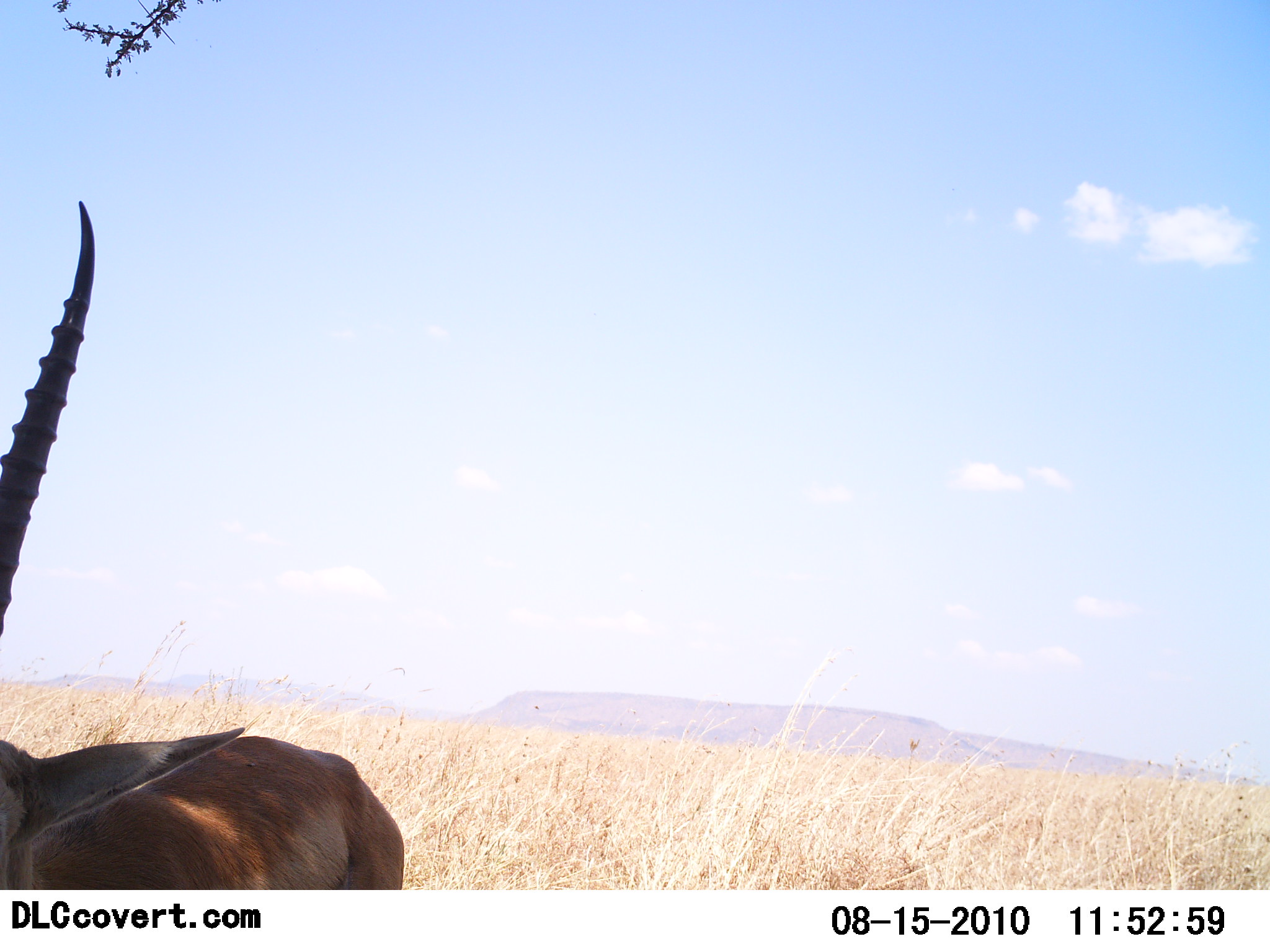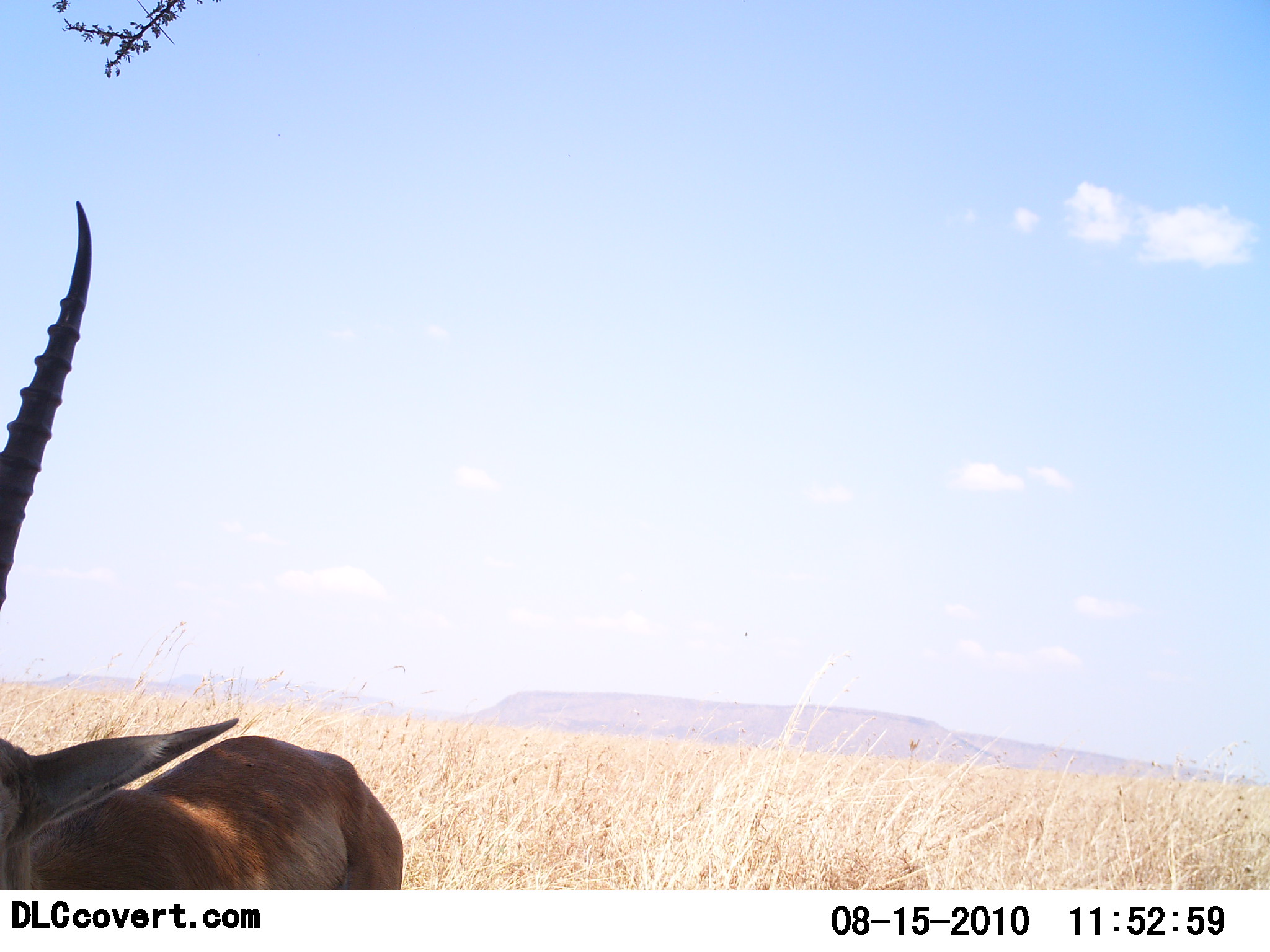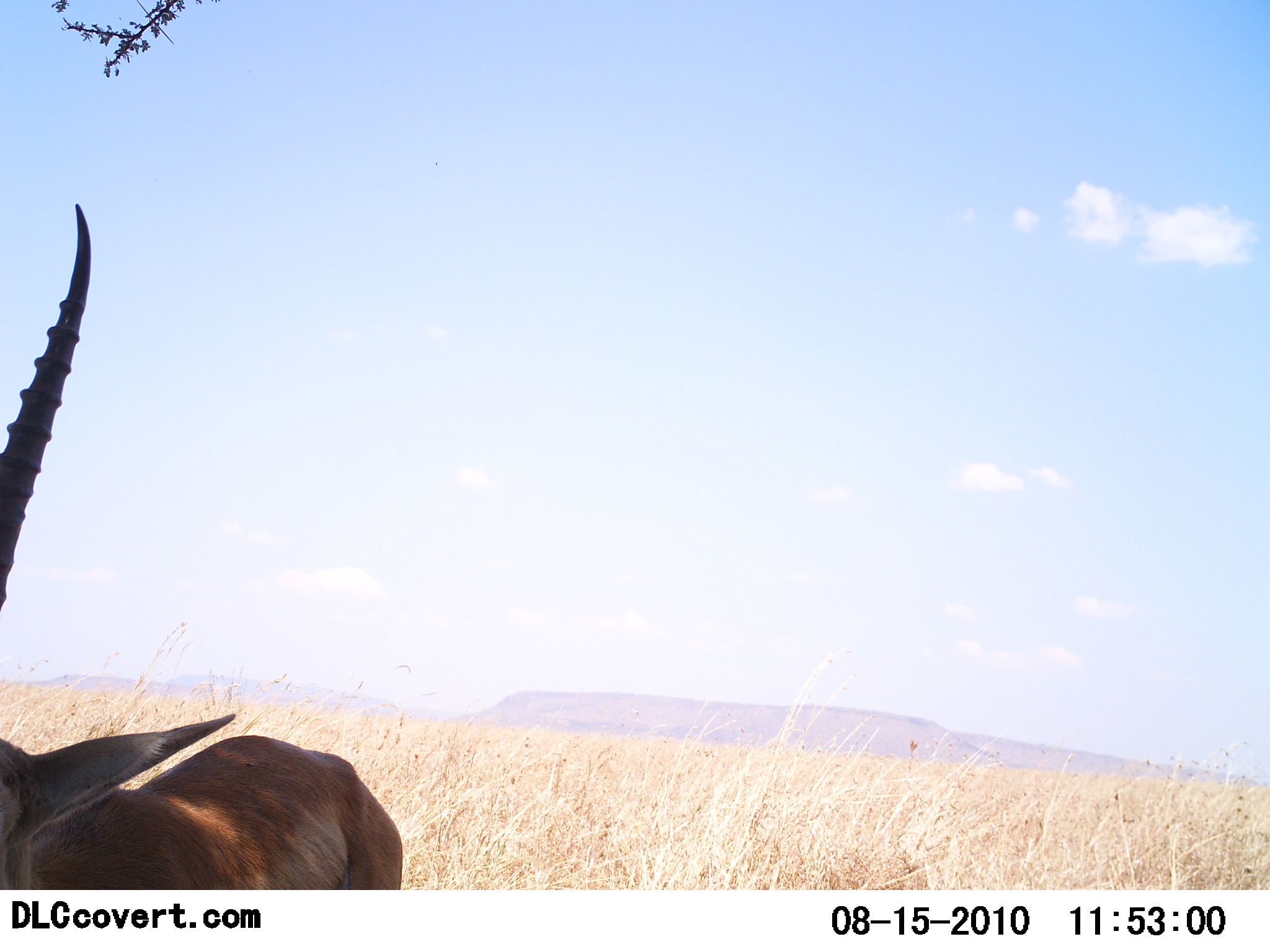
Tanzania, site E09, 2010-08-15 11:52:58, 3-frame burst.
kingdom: Animalia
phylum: Chordata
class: Mammalia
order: Artiodactyla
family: Bovidae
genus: Nanger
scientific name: Nanger granti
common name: grant's gazelle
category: gazellegrants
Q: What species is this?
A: Gazellegrants (grant's gazelle) (Nanger granti).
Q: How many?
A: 1.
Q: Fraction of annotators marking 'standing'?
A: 100%.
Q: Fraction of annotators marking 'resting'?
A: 0%.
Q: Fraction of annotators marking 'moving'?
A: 0%.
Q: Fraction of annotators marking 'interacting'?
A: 0%.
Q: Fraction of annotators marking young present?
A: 0%.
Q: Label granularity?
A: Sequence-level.